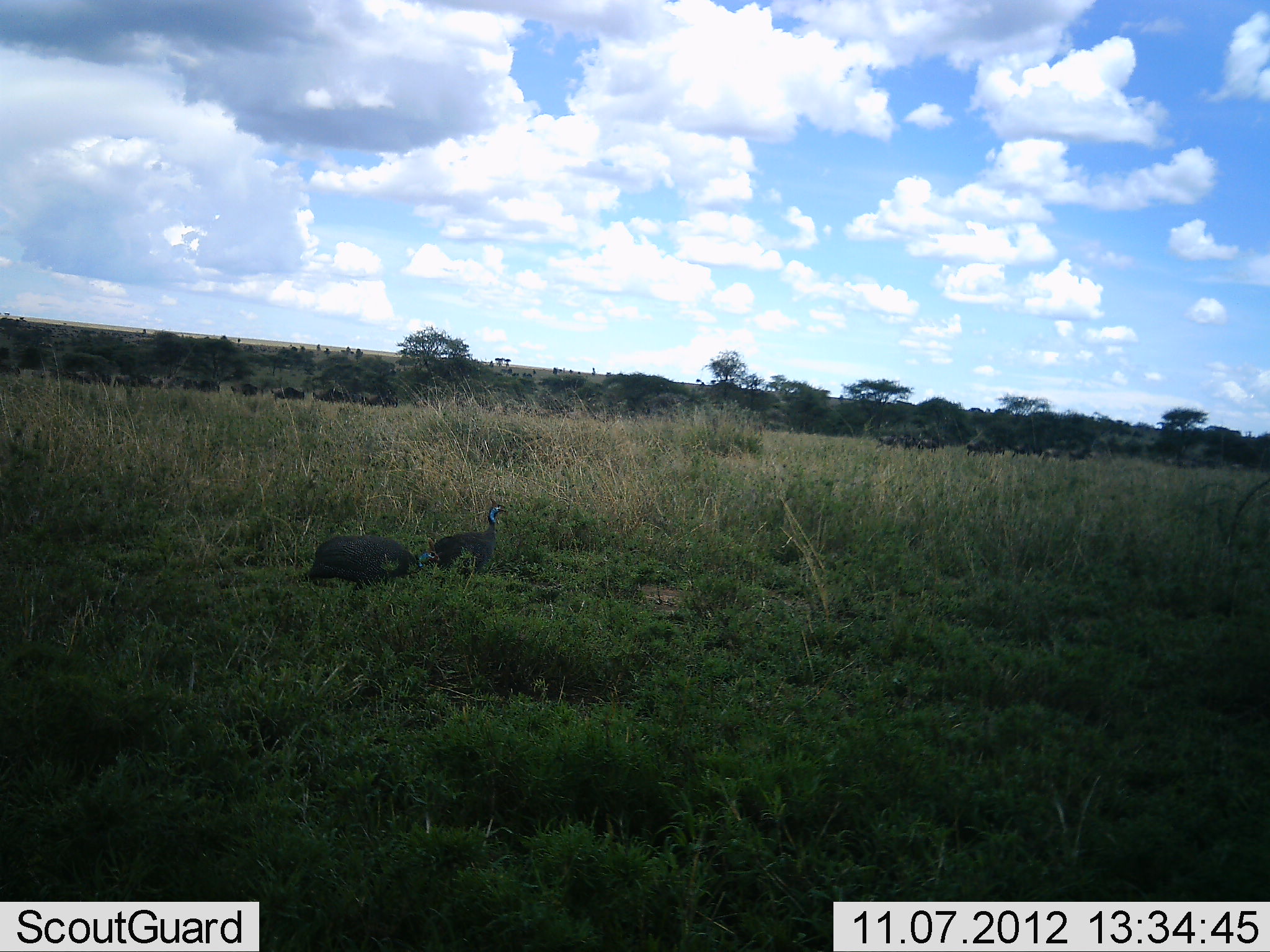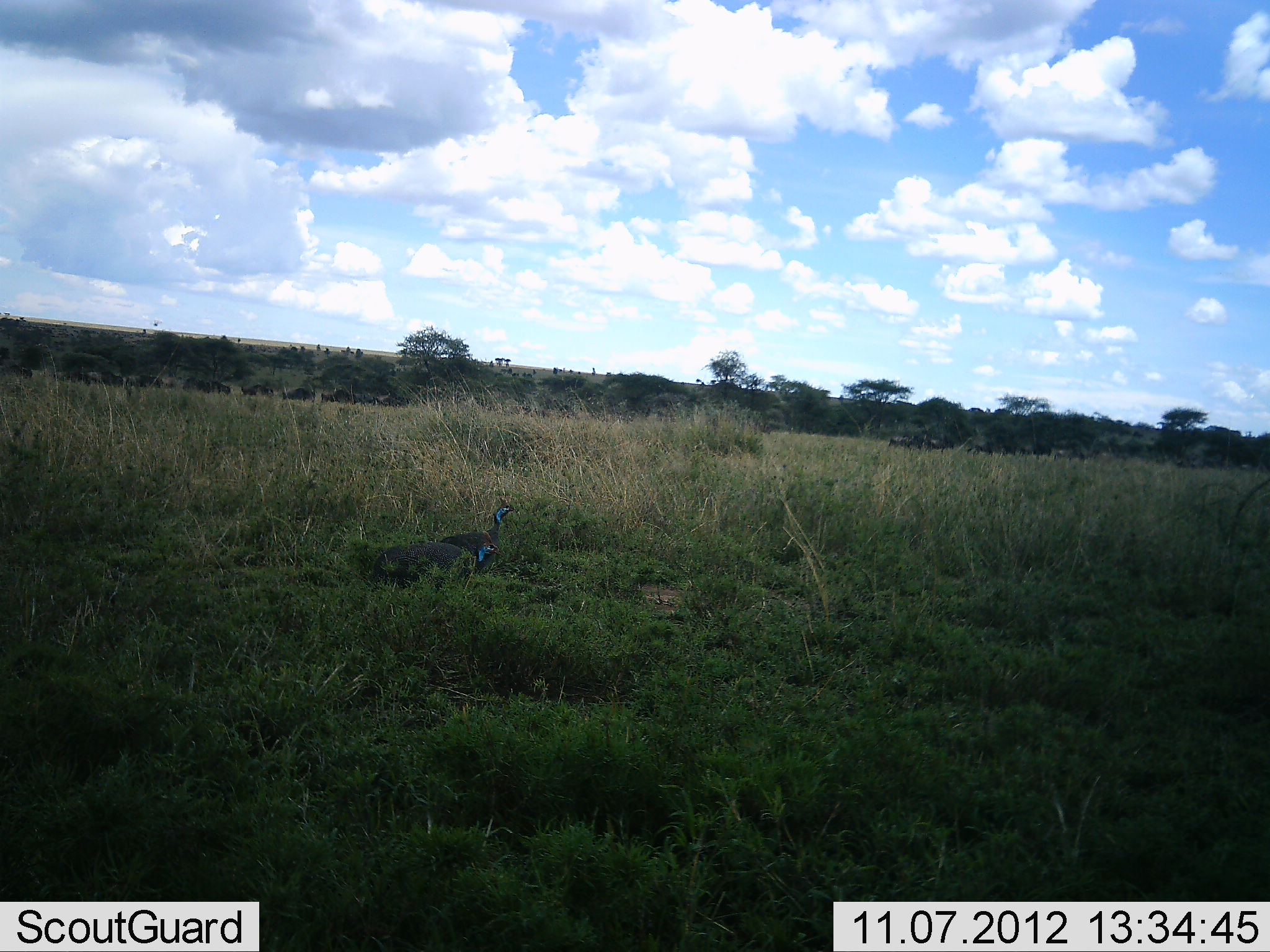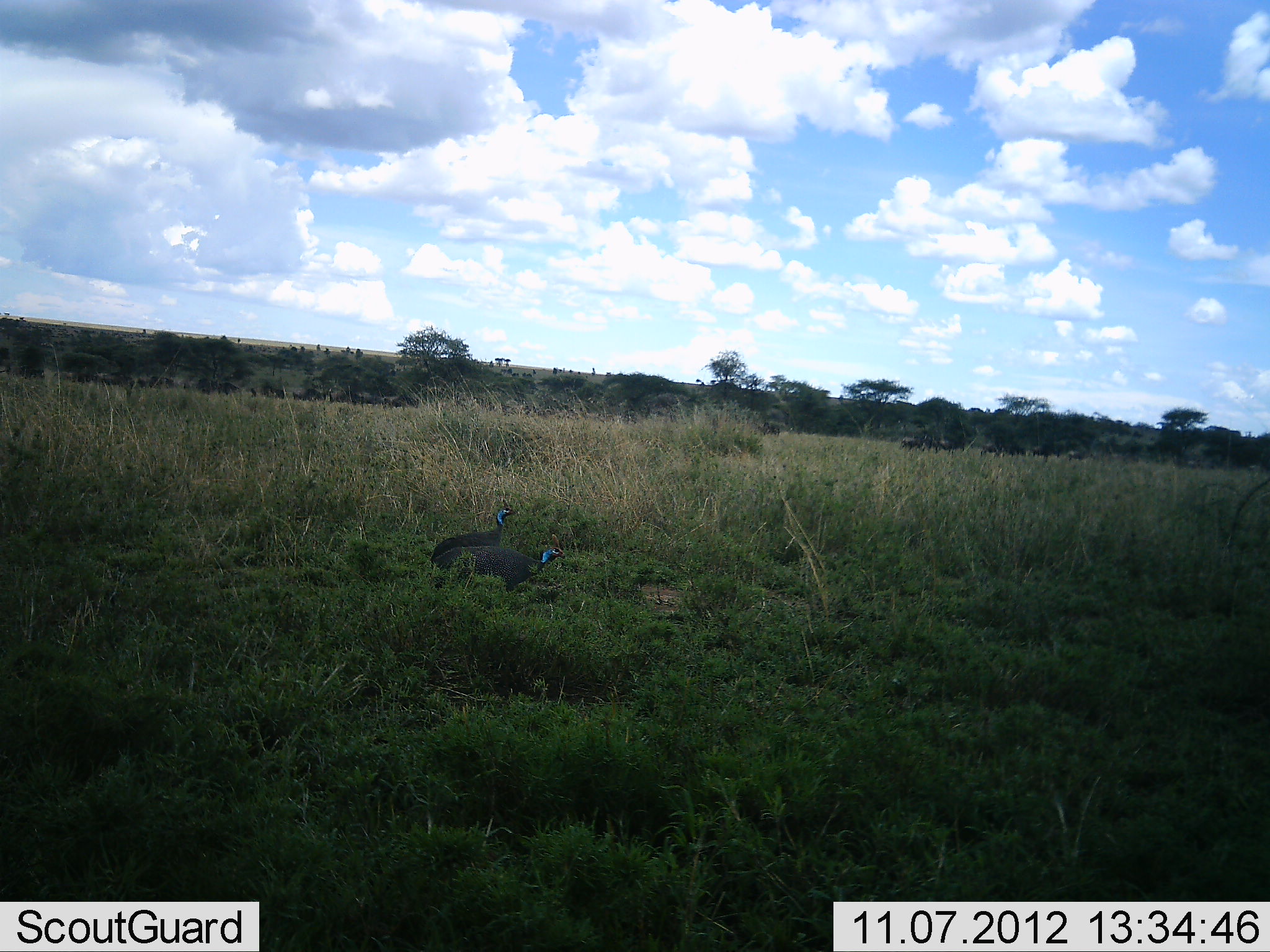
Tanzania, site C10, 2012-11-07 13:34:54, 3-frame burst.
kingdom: Animalia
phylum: Chordata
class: Aves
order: Galliformes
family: Numididae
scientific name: Numididae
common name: guinea fowl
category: guineafowl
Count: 2.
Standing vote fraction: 54%.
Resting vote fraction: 0%.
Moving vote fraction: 77%.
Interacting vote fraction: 0%.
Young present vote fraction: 0%.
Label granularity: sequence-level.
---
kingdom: Animalia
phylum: Chordata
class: Mammalia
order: Artiodactyla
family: Bovidae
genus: Connochaetes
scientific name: Connochaetes taurinus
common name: blue wildebeest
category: wildebeest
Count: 11-50.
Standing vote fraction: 0%.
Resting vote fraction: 0%.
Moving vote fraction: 100%.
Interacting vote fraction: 0%.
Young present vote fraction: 0%.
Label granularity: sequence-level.